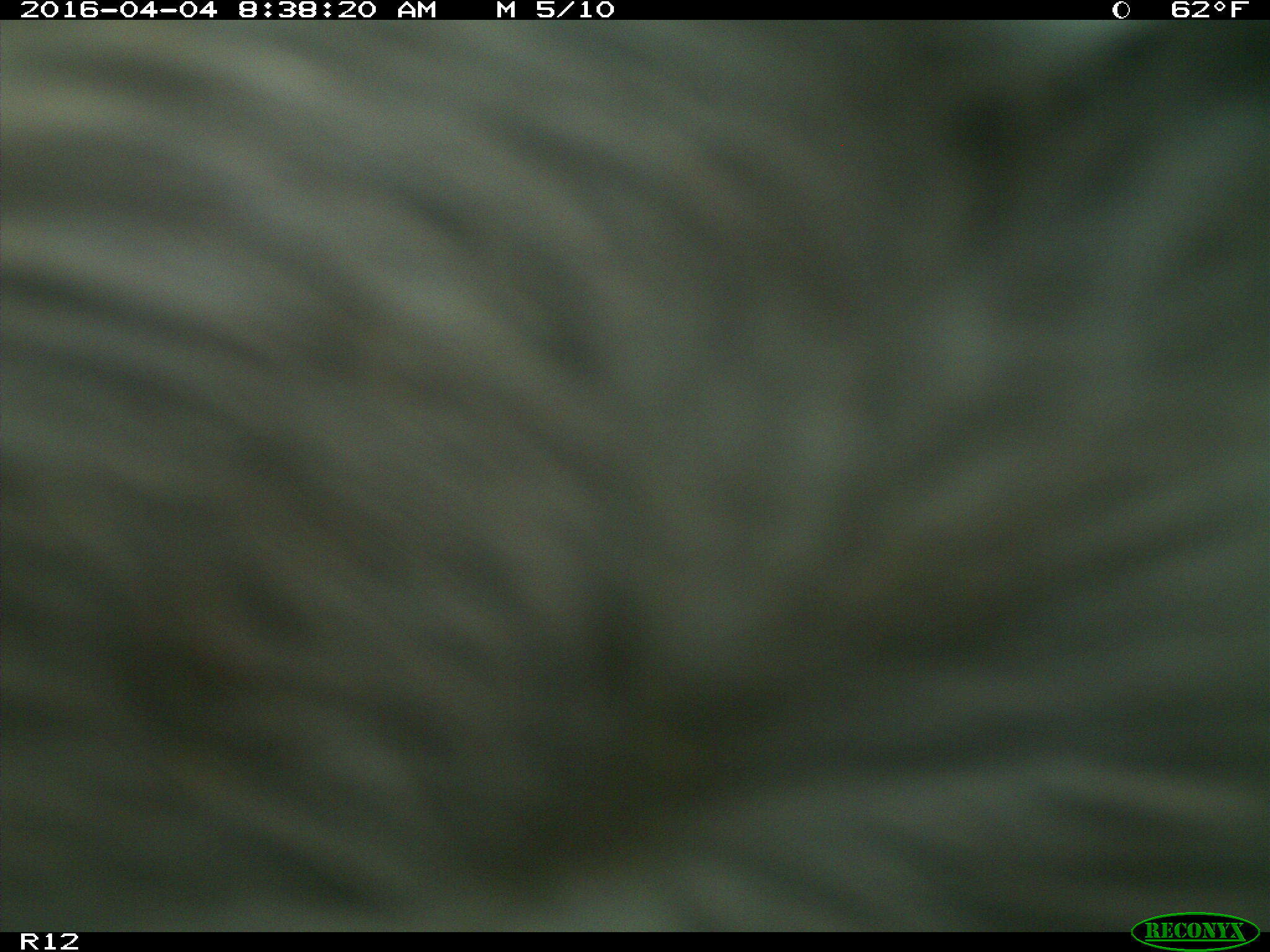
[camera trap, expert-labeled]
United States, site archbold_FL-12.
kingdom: Animalia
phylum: Chordata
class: Mammalia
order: Artiodactyla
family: Bovidae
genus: Bos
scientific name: Bos taurus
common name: domestic cow